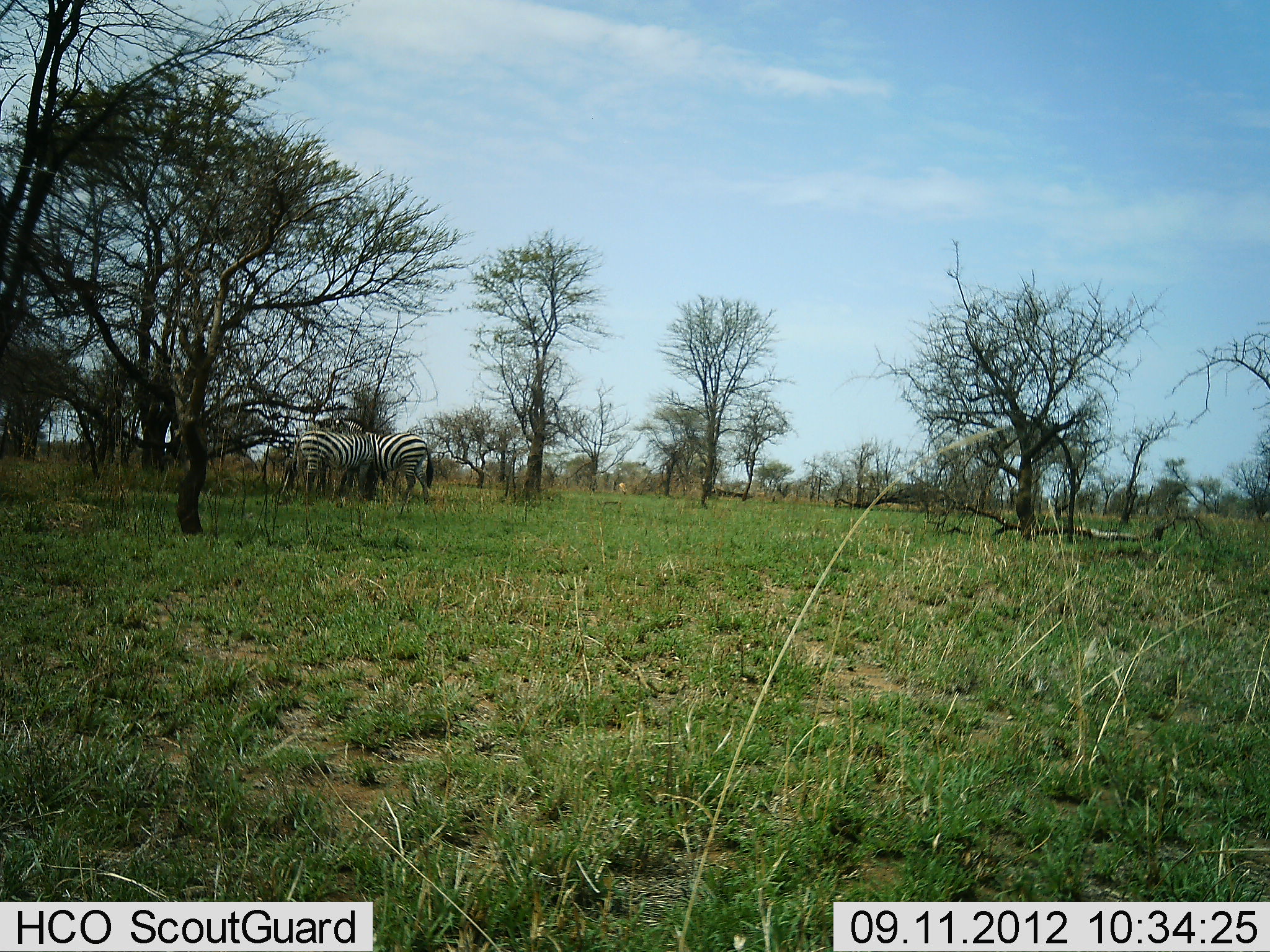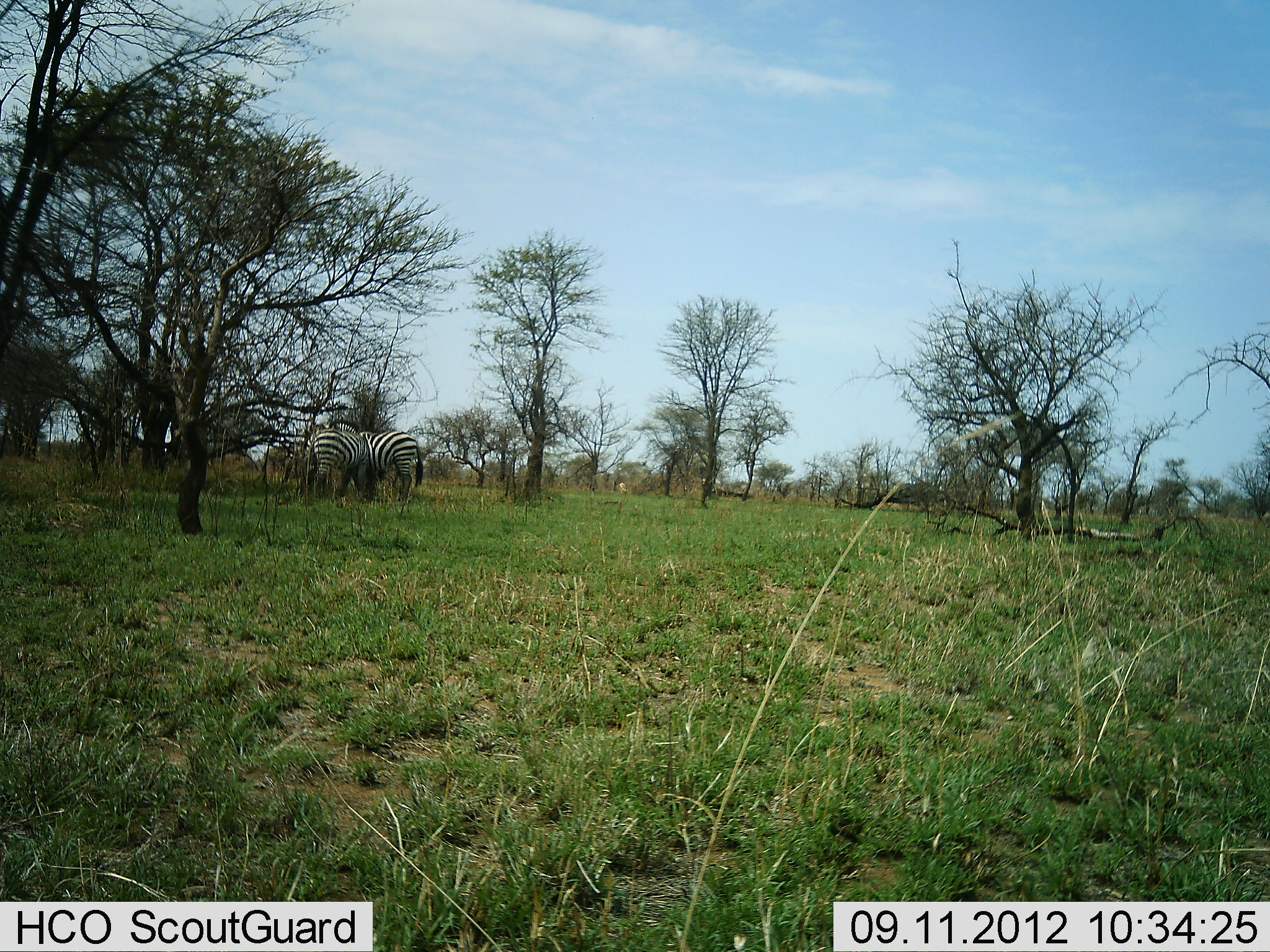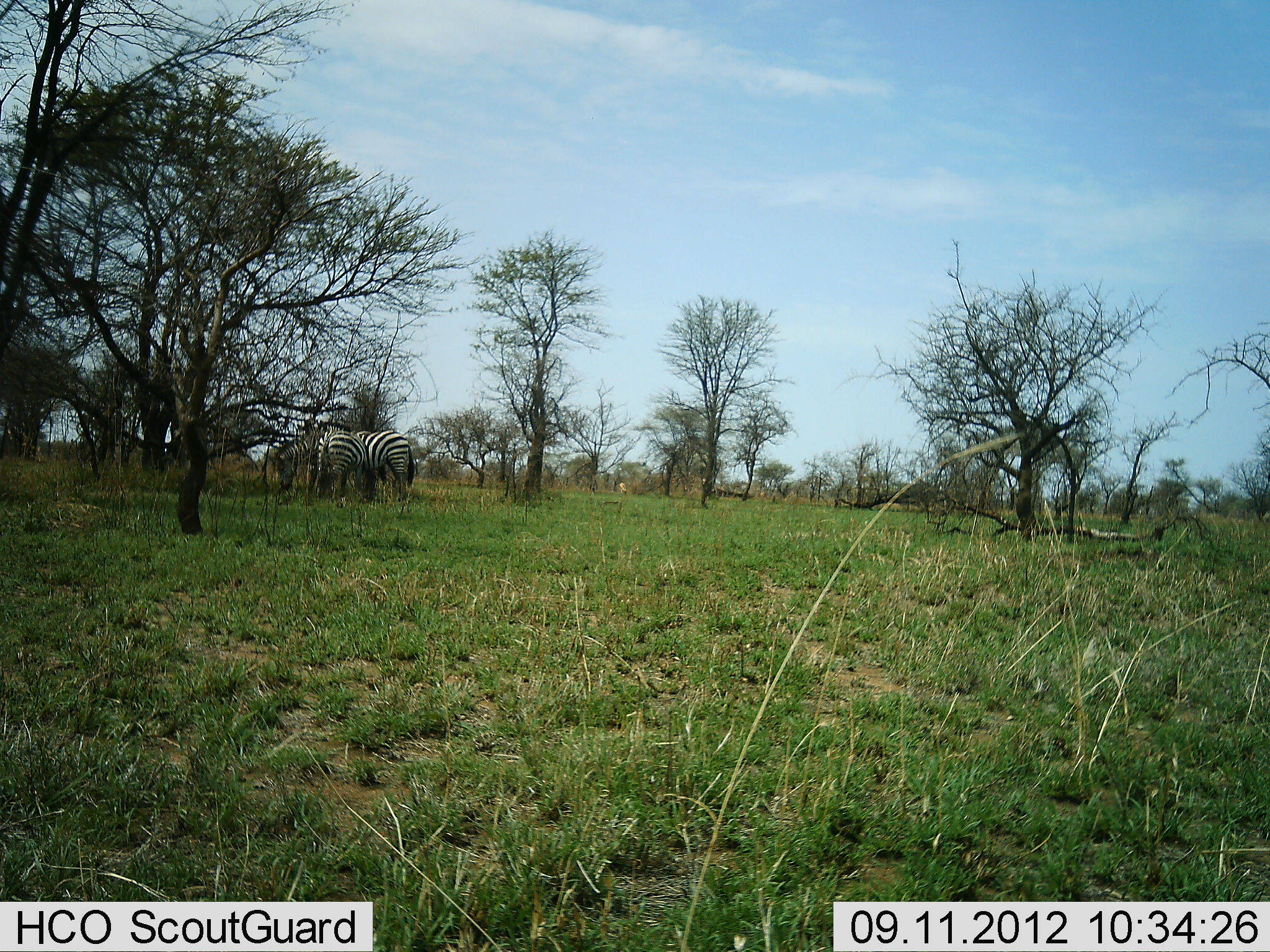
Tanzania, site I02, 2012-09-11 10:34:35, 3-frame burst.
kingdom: Animalia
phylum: Chordata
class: Mammalia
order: Perissodactyla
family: Equidae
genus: Equus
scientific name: Equus quagga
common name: plains zebra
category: zebra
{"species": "zebra (plains zebra) (Equus quagga)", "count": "3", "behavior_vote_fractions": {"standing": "40%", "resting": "0%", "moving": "0%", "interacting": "20%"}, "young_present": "0%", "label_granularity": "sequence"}